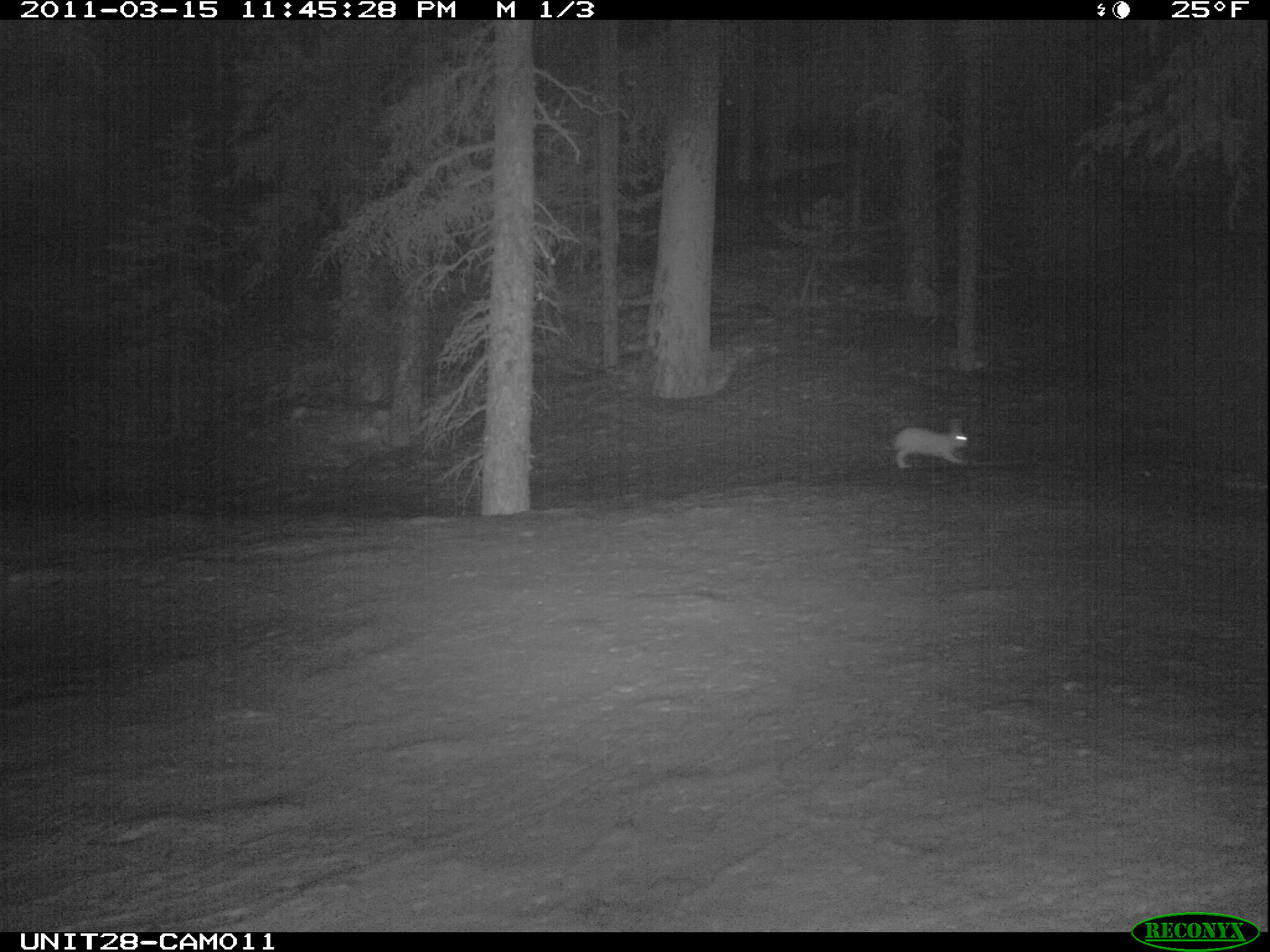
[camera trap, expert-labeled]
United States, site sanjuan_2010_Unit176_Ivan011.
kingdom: Animalia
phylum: Chordata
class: Mammalia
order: Lagomorpha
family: Leporidae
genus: Lepus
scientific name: Lepus americanus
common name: snowshoe hare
Lepus americanus (snowshoe hare).